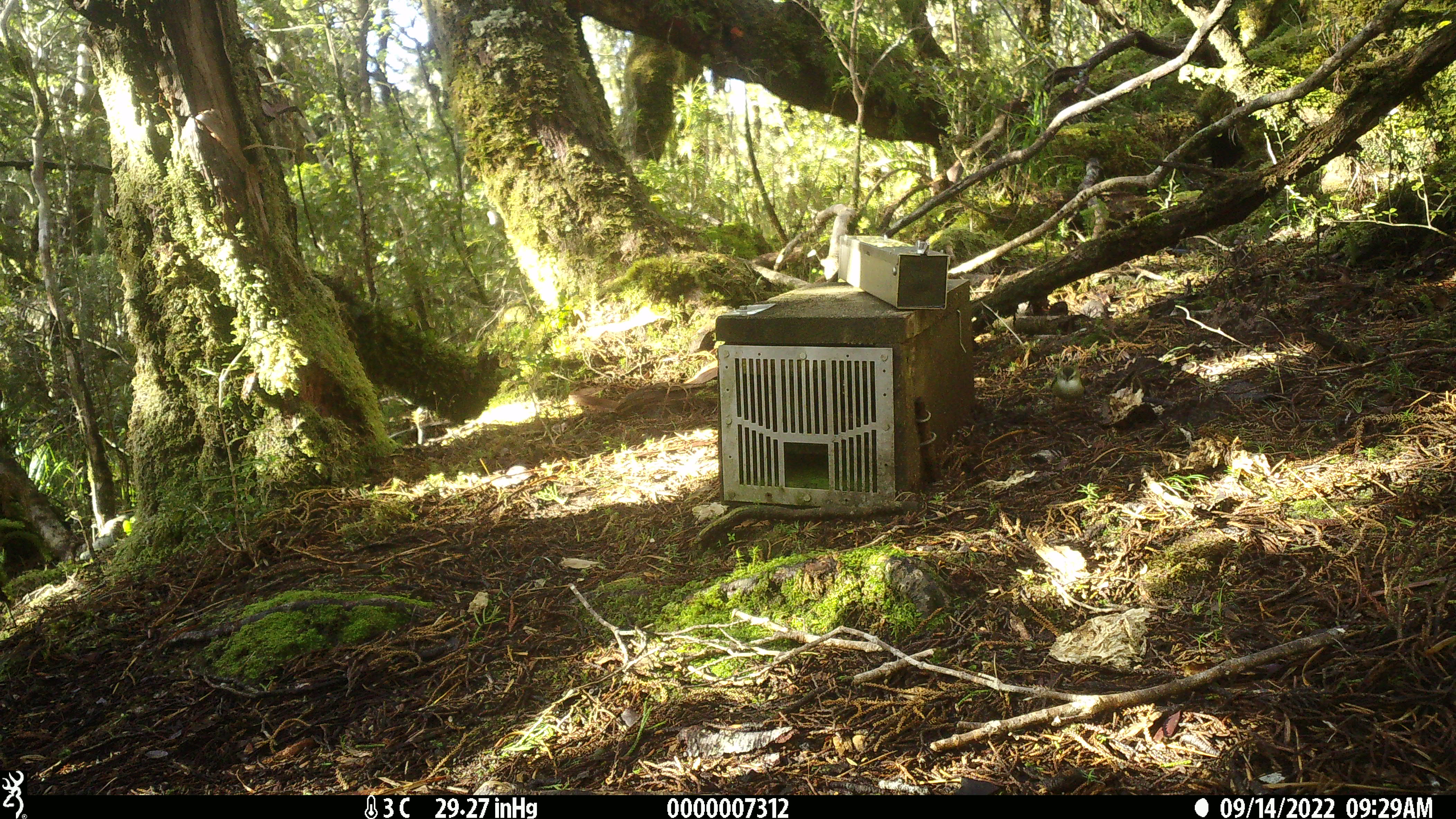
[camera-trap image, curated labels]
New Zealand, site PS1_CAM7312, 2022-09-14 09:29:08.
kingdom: Animalia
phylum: Chordata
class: Aves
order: Passeriformes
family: Acanthisittidae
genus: Acanthisitta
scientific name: Acanthisitta chloris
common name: rifleman